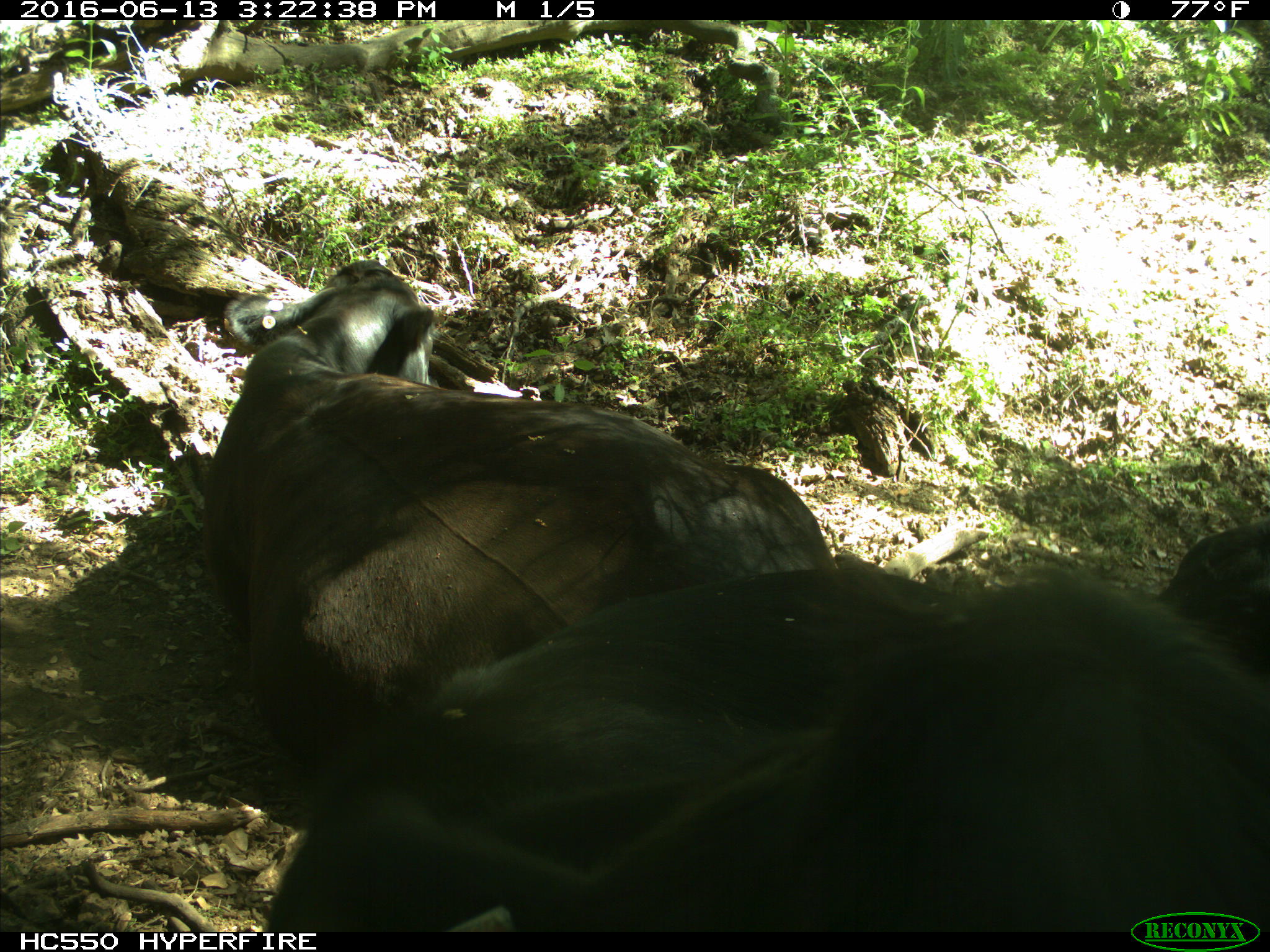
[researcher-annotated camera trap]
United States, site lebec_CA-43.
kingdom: Animalia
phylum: Chordata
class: Mammalia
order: Artiodactyla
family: Bovidae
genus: Bos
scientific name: Bos taurus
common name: domestic cow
Bos taurus (domestic cow).